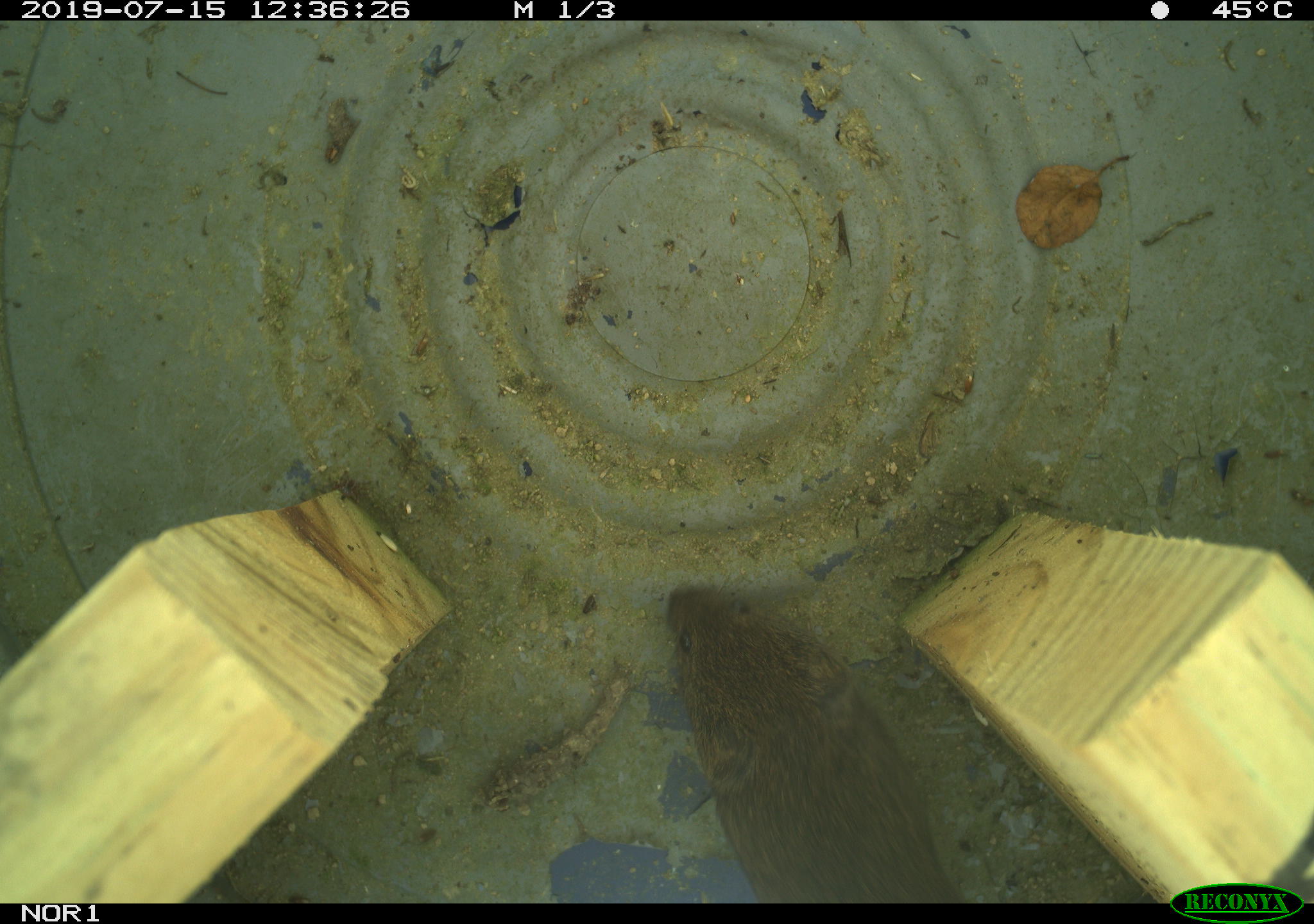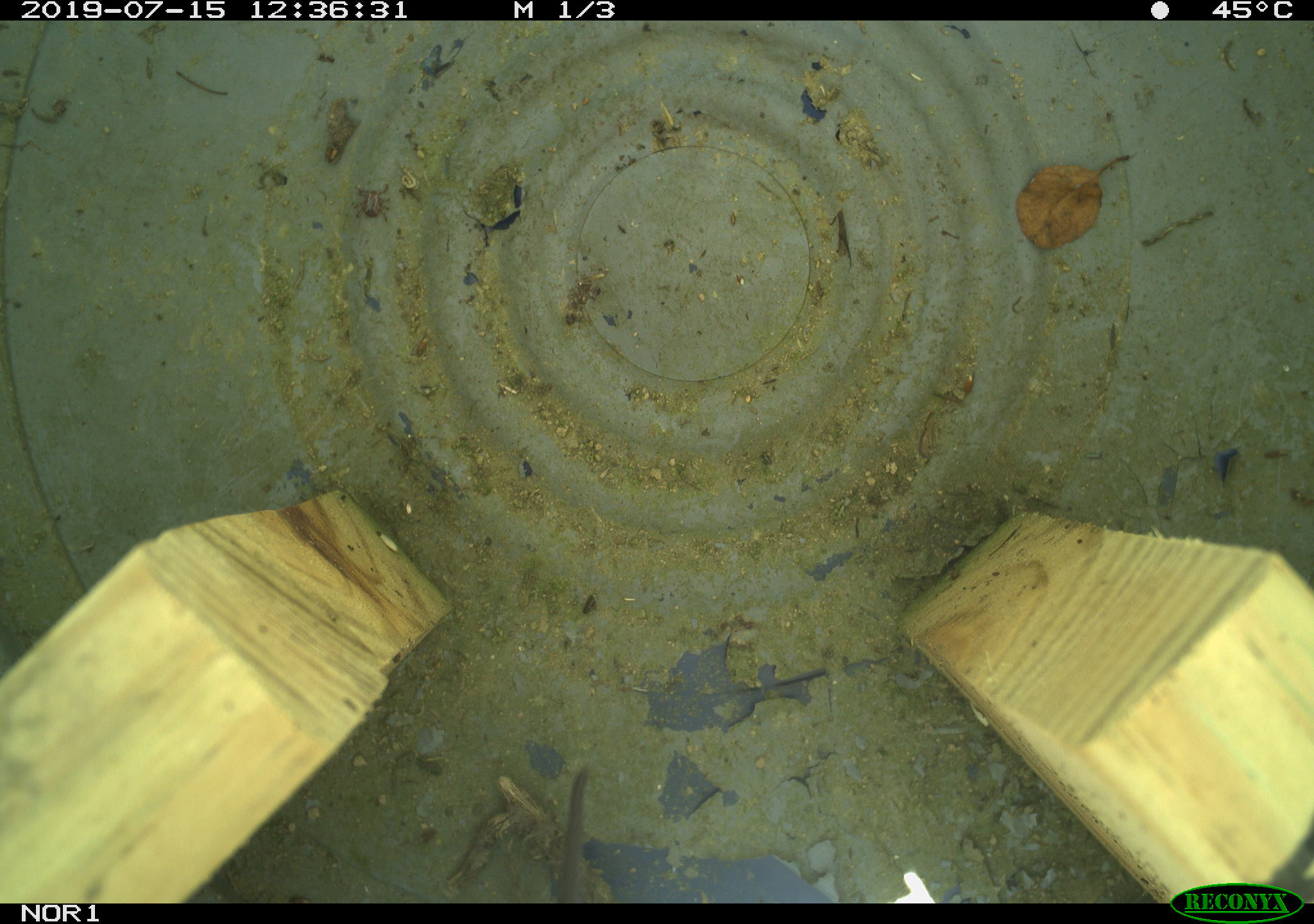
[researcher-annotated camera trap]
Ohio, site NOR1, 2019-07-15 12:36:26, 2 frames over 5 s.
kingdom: Animalia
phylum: Chordata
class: Mammalia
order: Rodentia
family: Cricetidae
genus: Microtus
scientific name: Microtus pennsylvanicus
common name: meadow vole